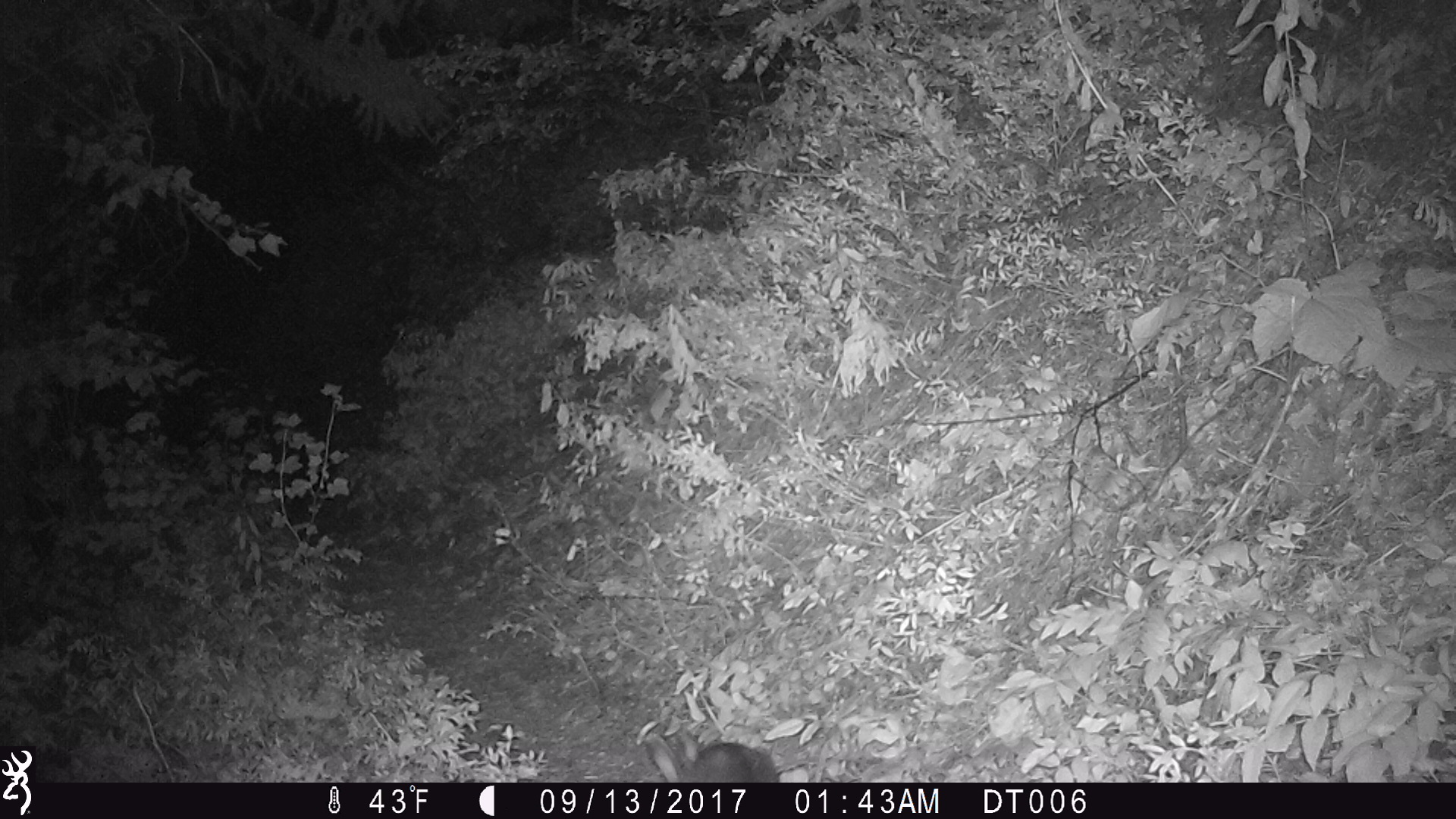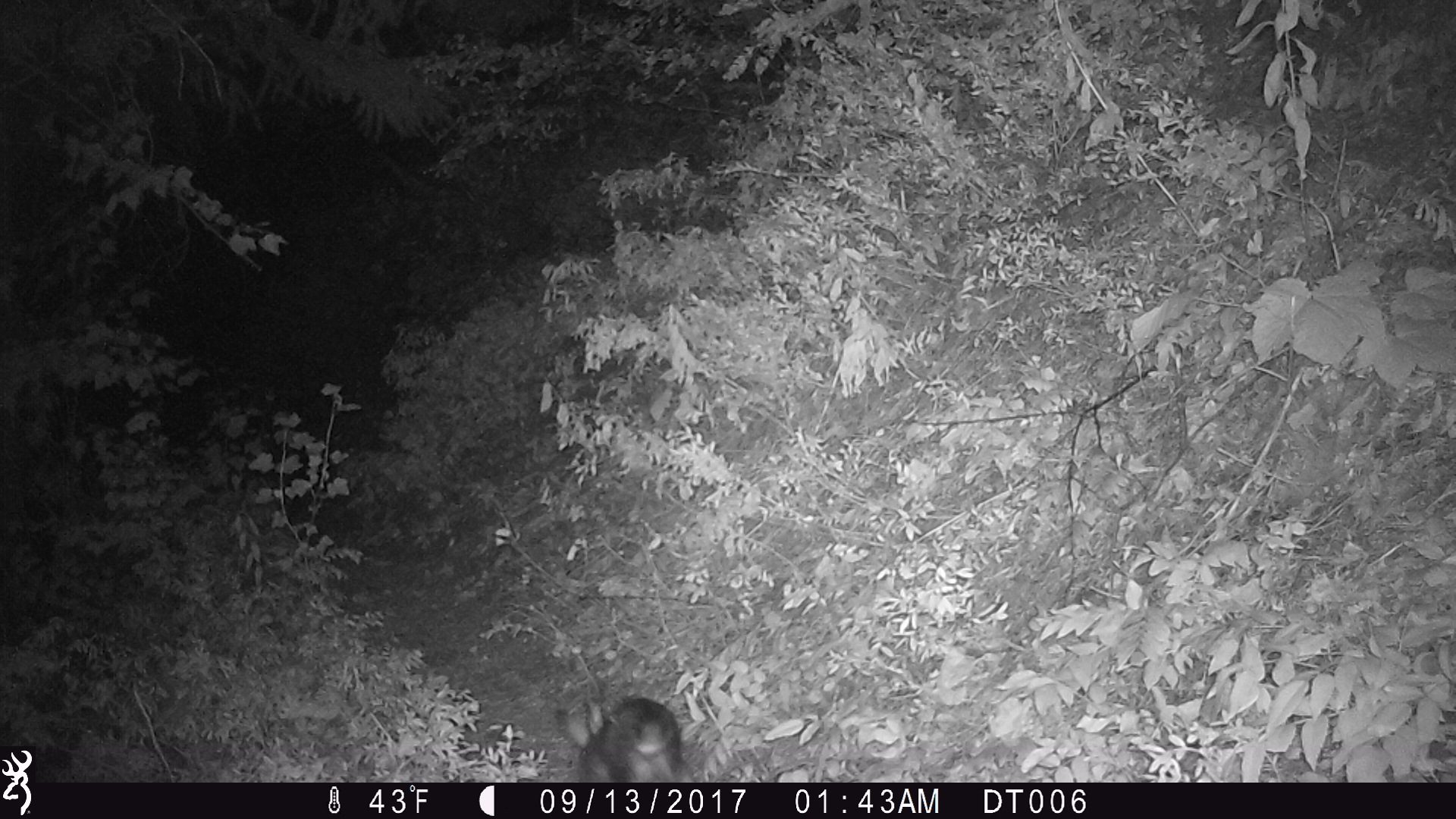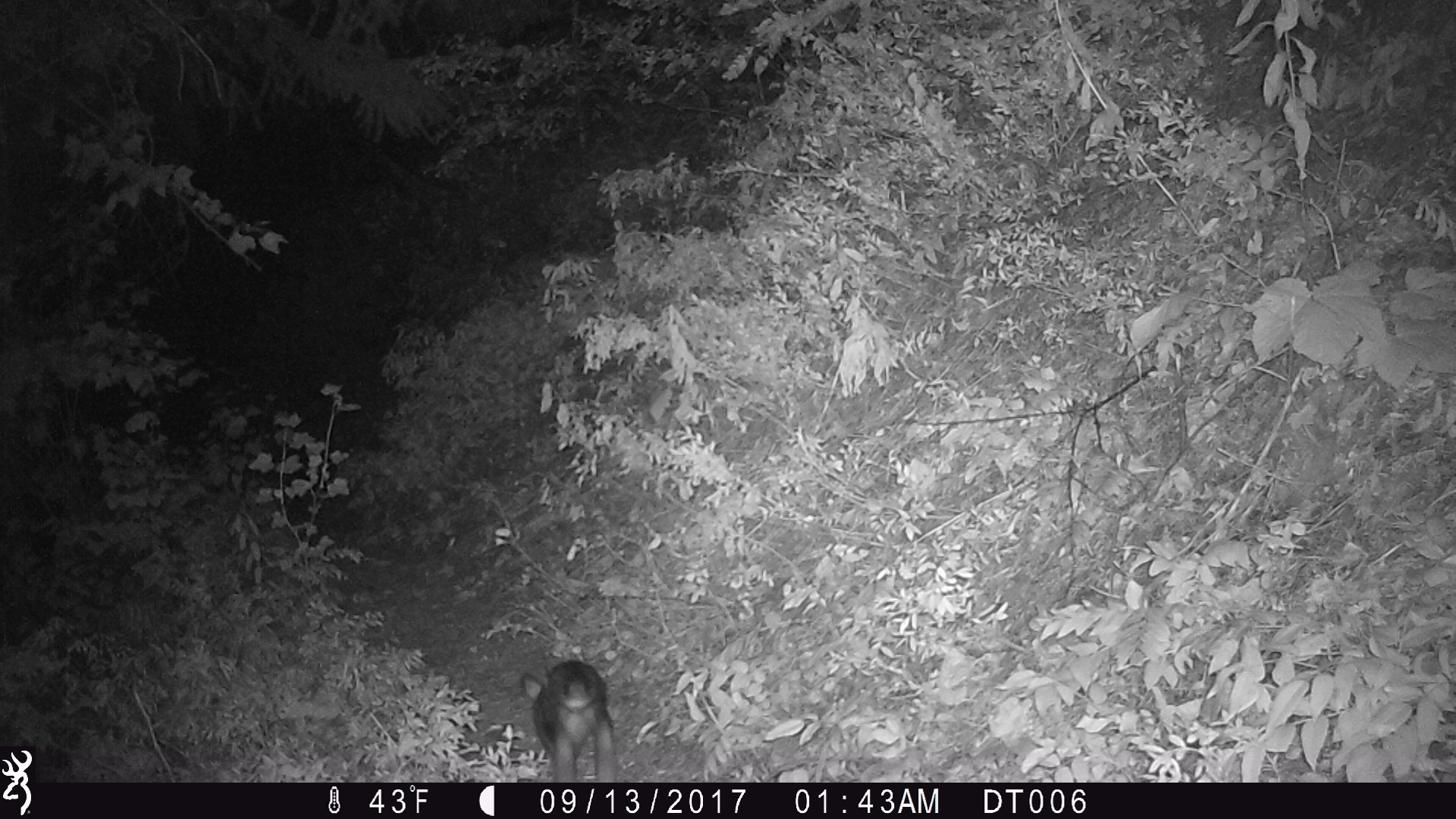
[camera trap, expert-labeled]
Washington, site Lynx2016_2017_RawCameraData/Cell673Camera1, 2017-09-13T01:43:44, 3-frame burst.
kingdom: Animalia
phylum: Chordata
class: Mammalia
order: Lagomorpha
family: Leporidae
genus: Lepus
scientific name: Lepus americanus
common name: snowshoe hare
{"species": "Lepus americanus (snowshoe hare)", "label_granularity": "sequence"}